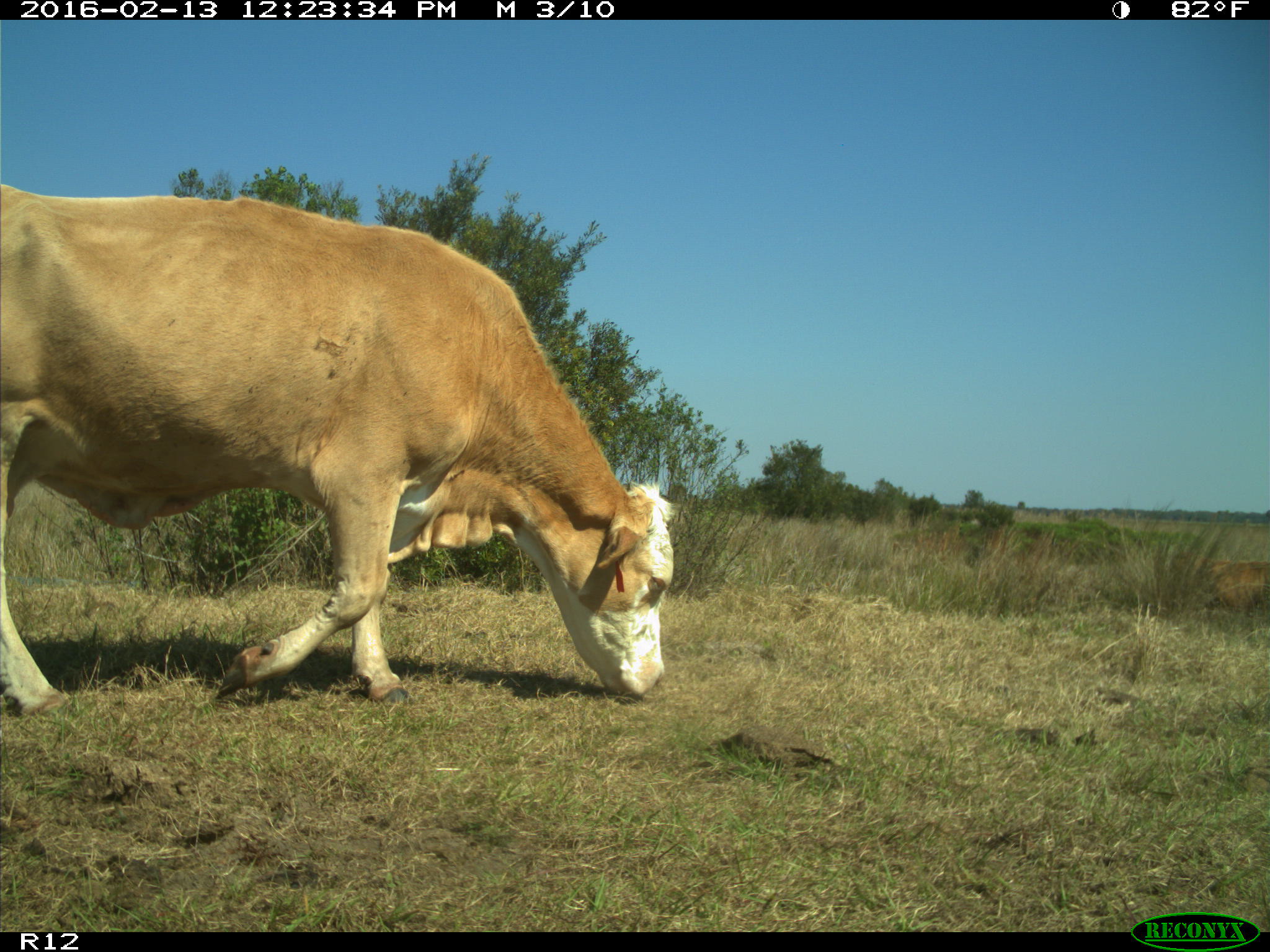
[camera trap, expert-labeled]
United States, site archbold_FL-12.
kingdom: Animalia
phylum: Chordata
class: Mammalia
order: Artiodactyla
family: Bovidae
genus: Bos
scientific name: Bos taurus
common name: domestic cow